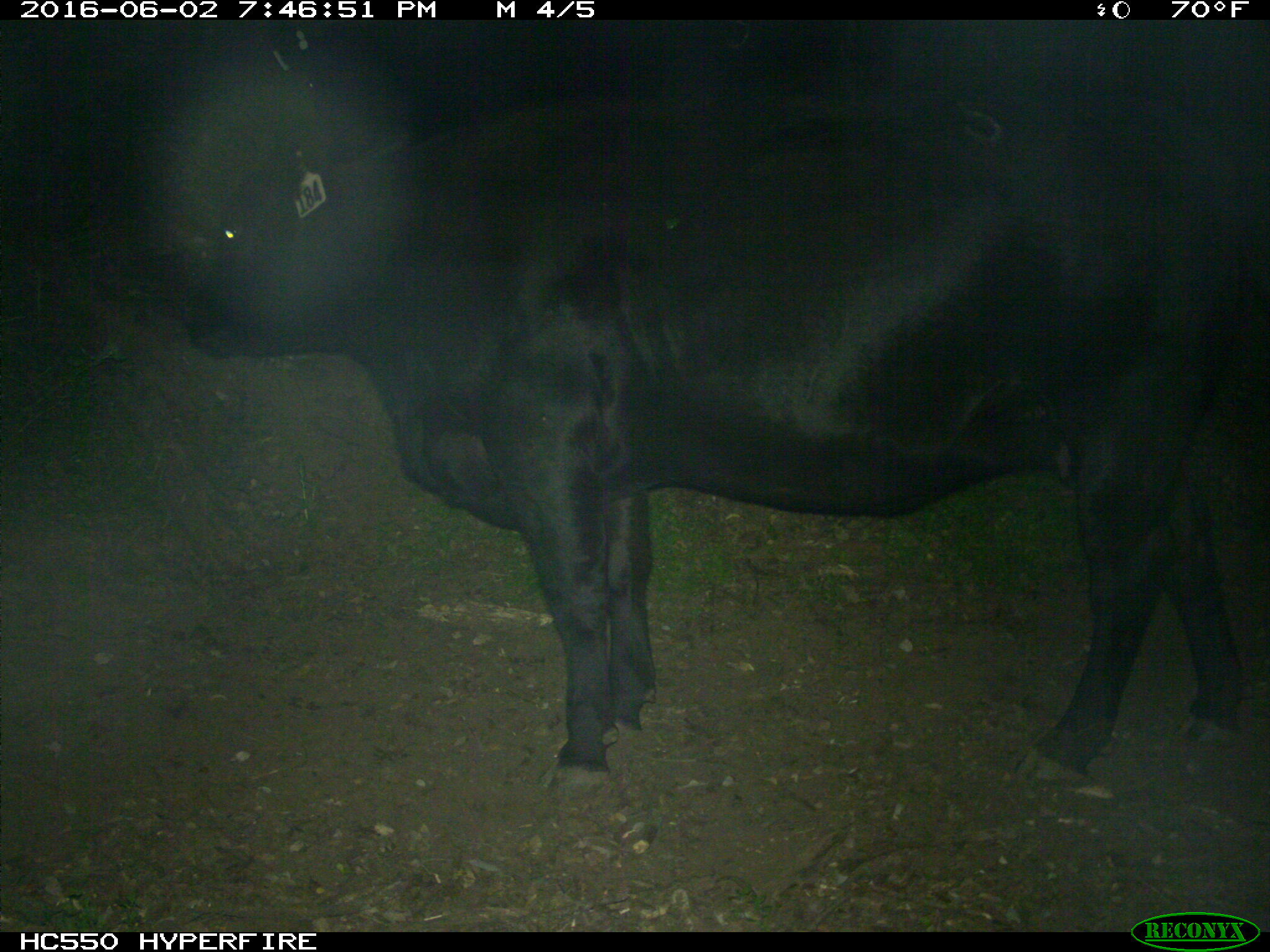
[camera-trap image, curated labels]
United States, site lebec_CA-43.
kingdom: Animalia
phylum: Chordata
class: Mammalia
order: Artiodactyla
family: Bovidae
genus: Bos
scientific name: Bos taurus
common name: domestic cow